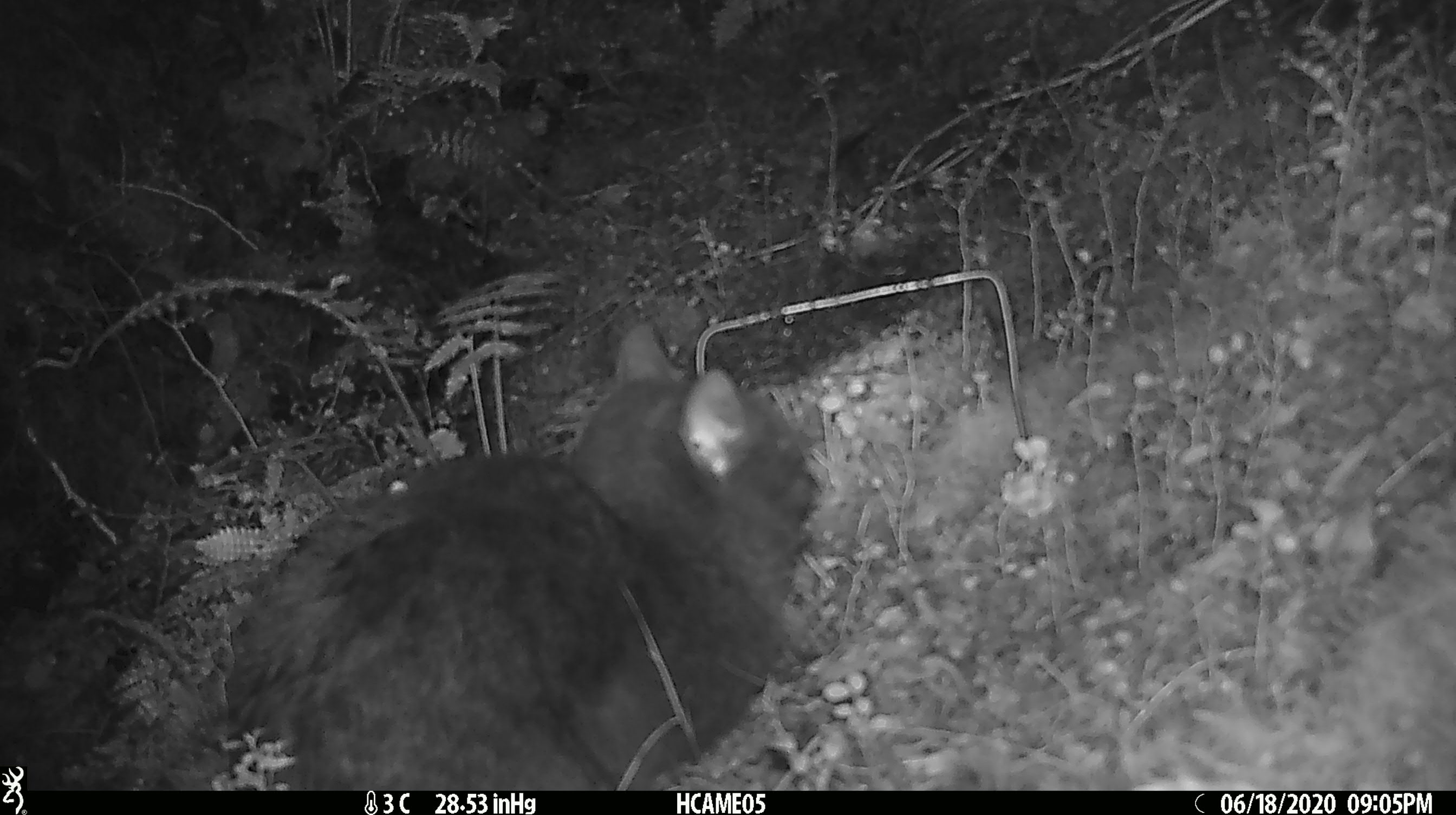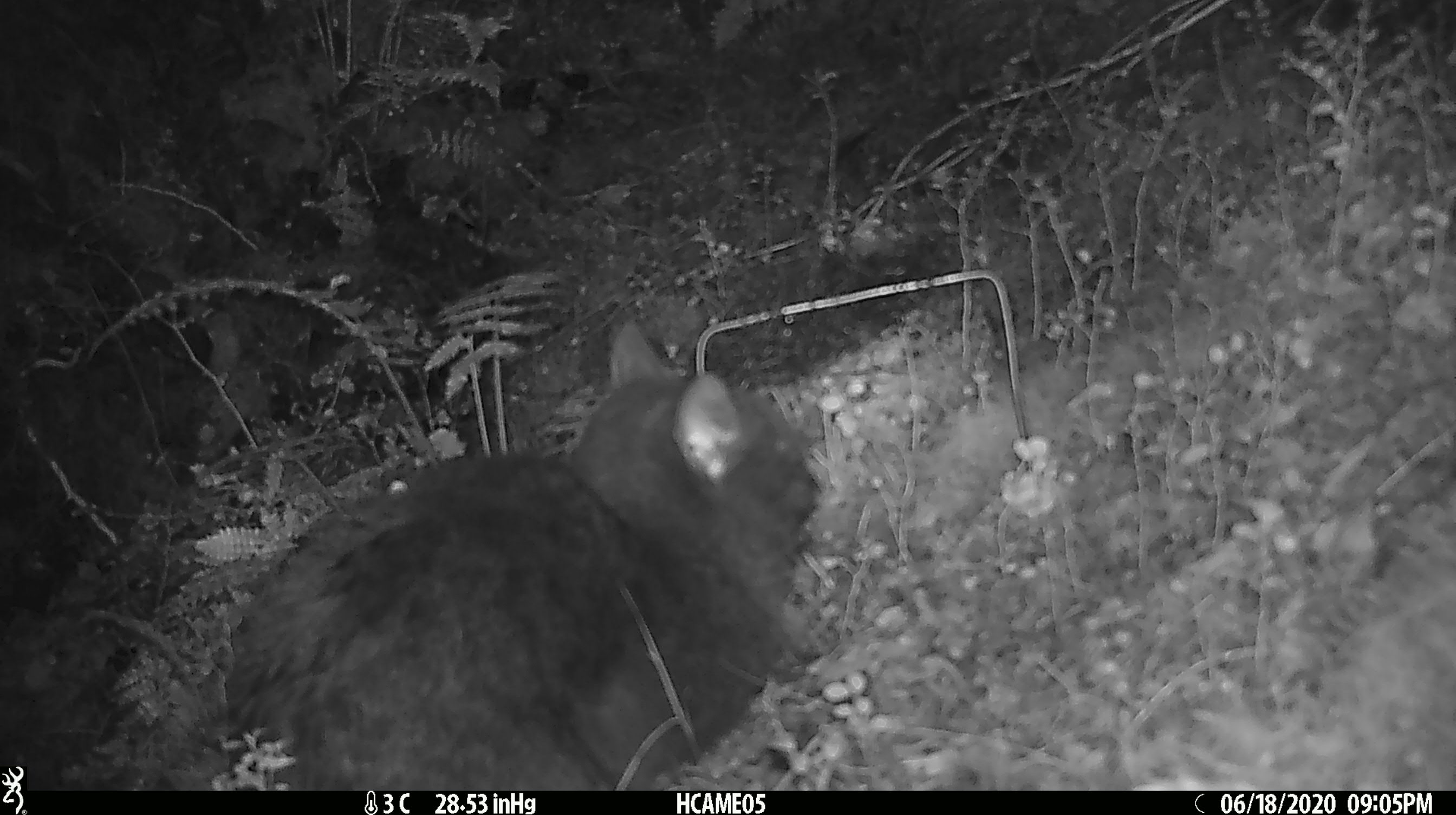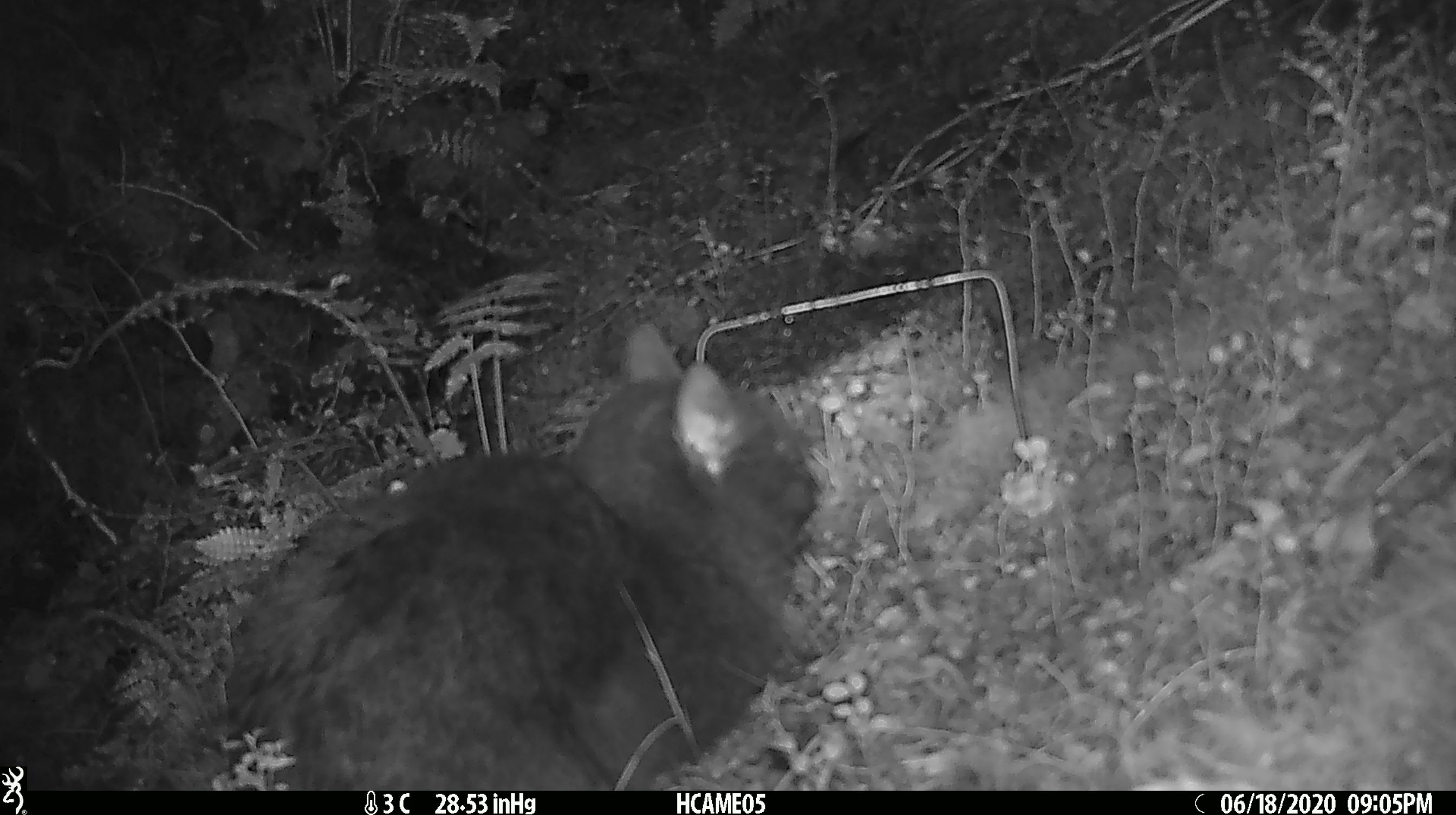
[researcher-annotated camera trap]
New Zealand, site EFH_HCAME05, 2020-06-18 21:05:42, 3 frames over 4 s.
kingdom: Animalia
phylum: Chordata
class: Mammalia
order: Carnivora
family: Felidae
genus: Felis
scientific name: Felis catus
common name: domestic cat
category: cat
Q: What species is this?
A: Cat (domestic cat) (Felis catus).